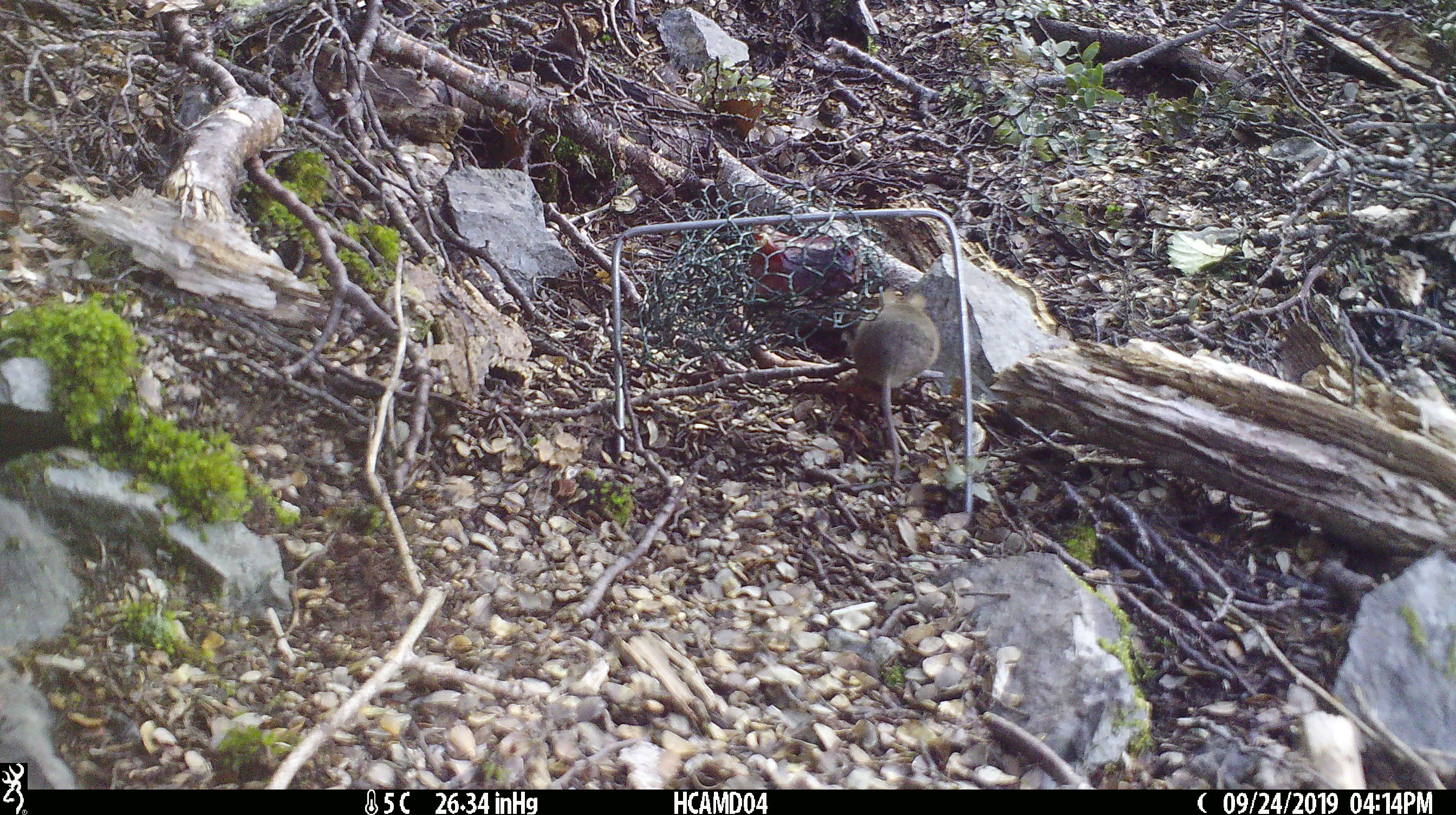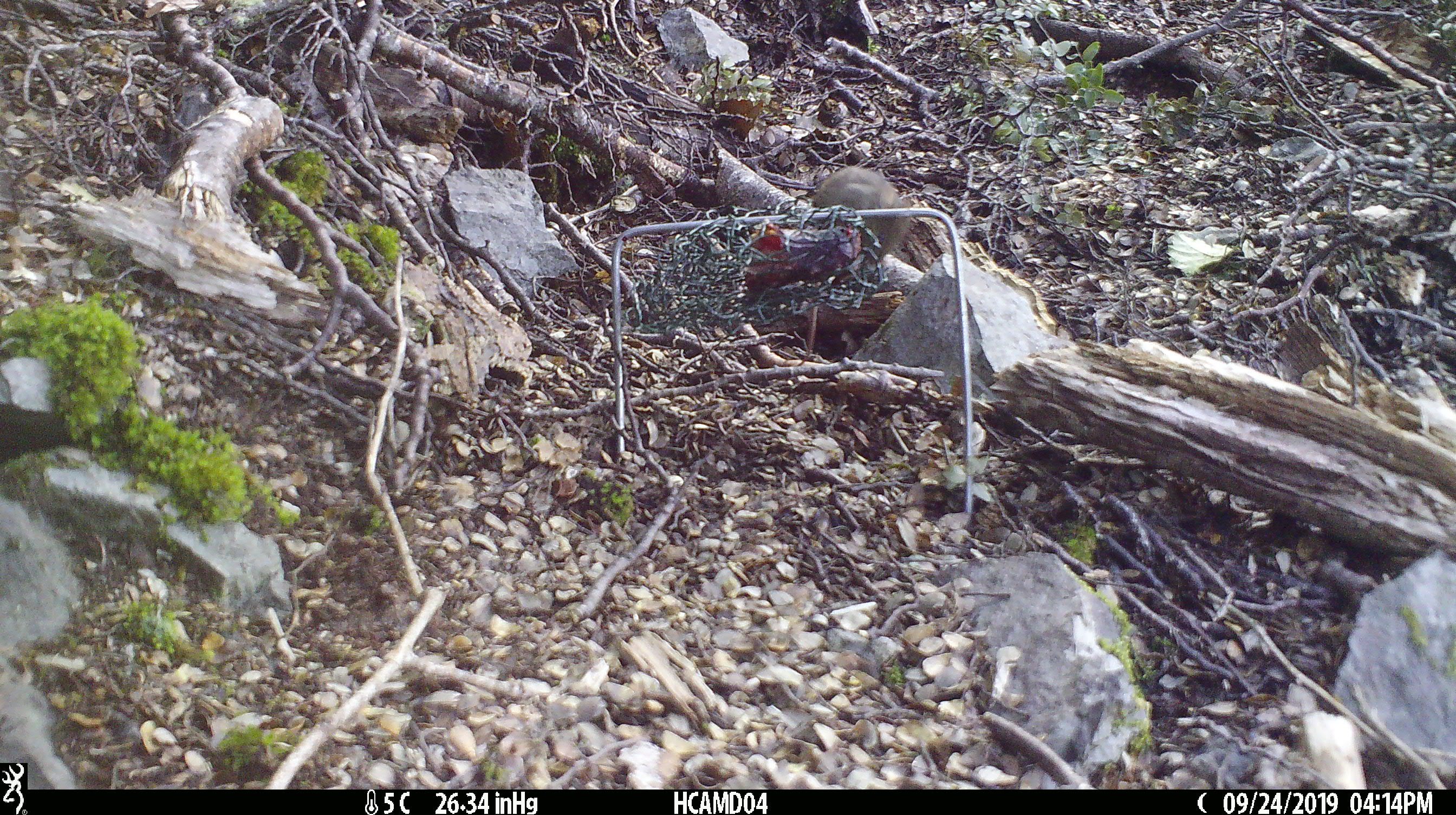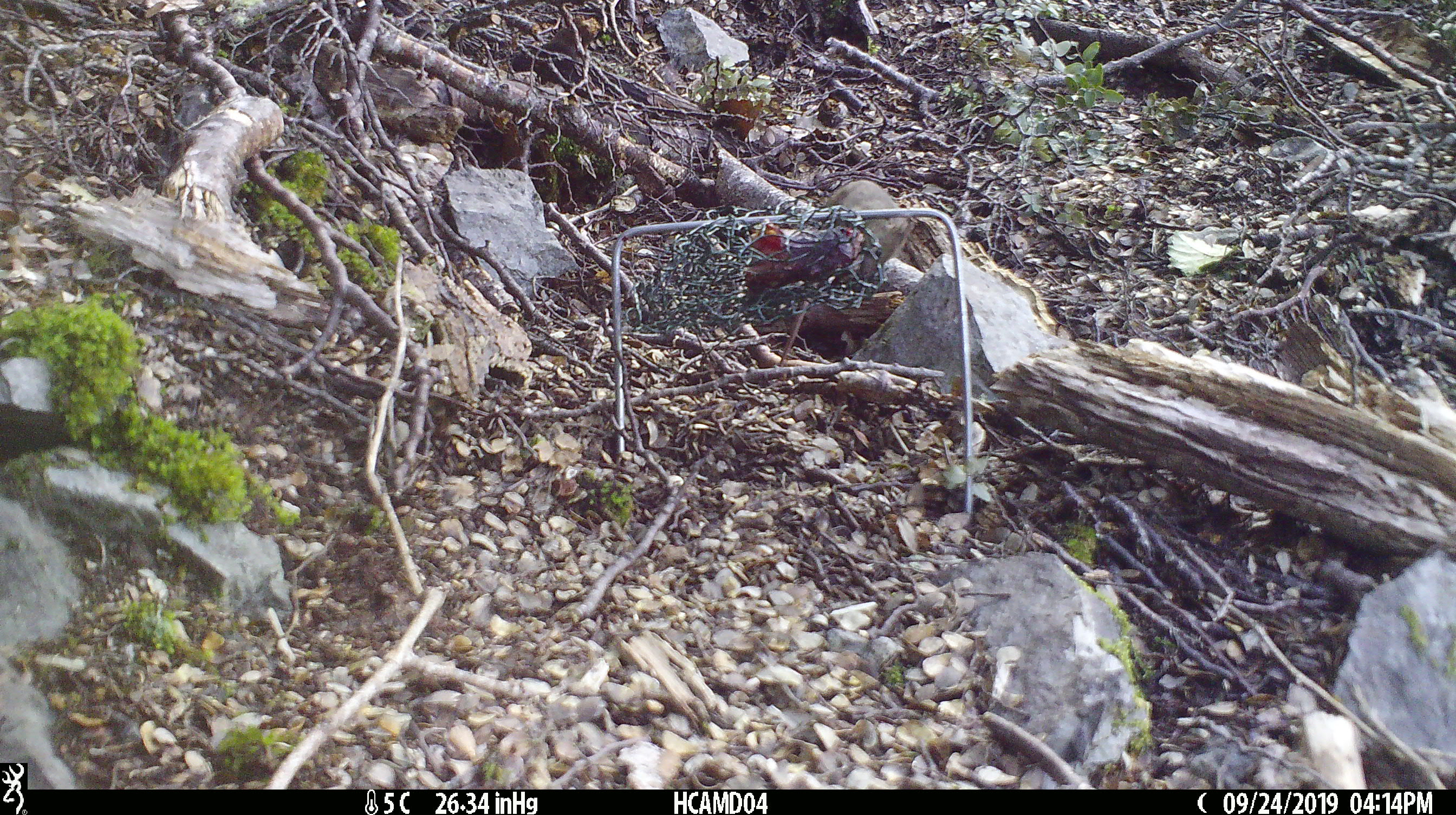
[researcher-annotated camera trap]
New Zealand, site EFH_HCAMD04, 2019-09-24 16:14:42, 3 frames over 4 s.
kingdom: Animalia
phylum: Chordata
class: Mammalia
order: Rodentia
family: Muridae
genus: Mus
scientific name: Mus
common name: mouse